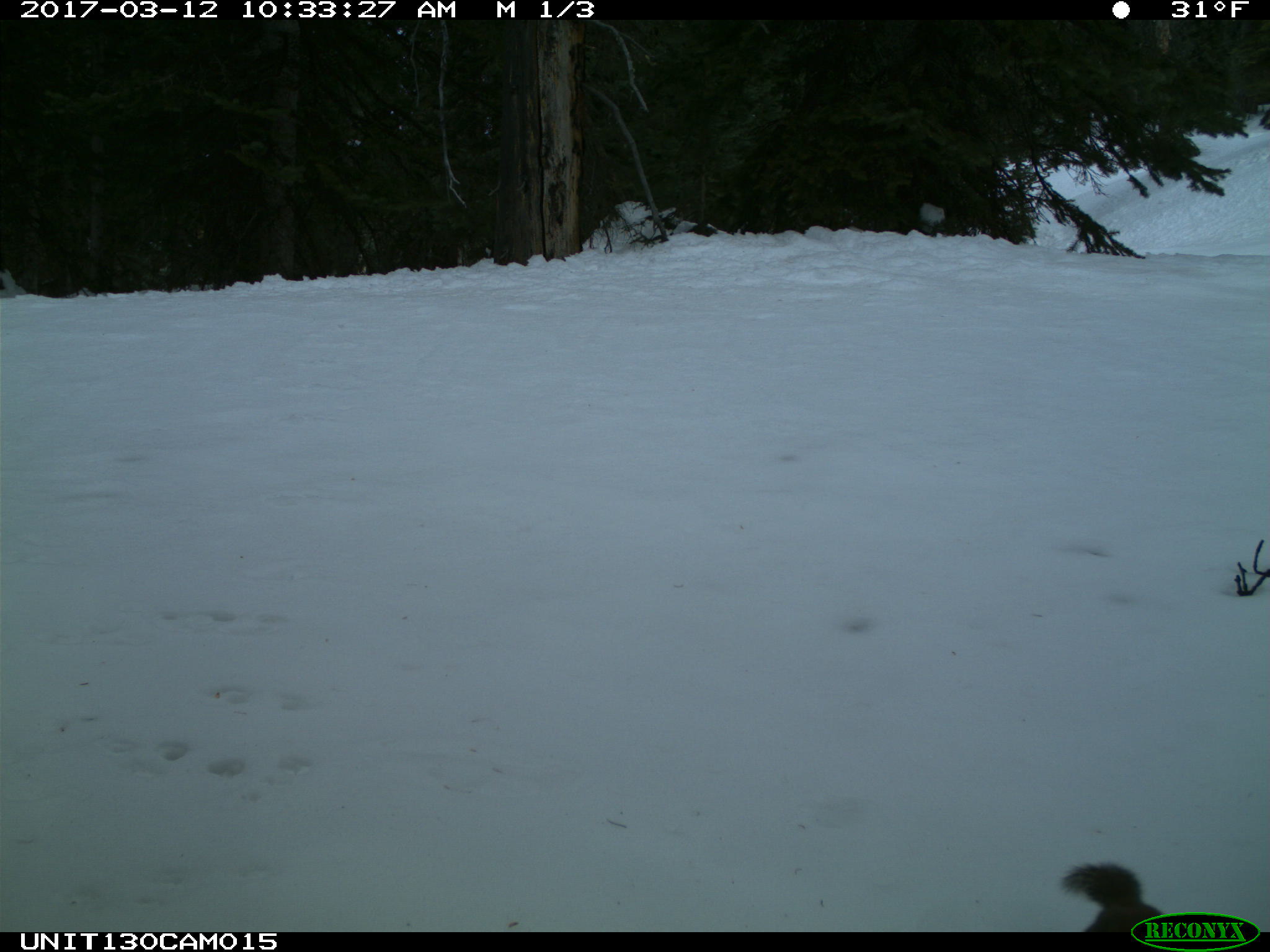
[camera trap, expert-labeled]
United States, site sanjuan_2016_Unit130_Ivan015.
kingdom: Animalia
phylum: Chordata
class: Mammalia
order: Rodentia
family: Sciuridae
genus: Tamiasciurus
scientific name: Tamiasciurus hudsonicus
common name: american red squirrel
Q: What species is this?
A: Tamiasciurus hudsonicus (american red squirrel).